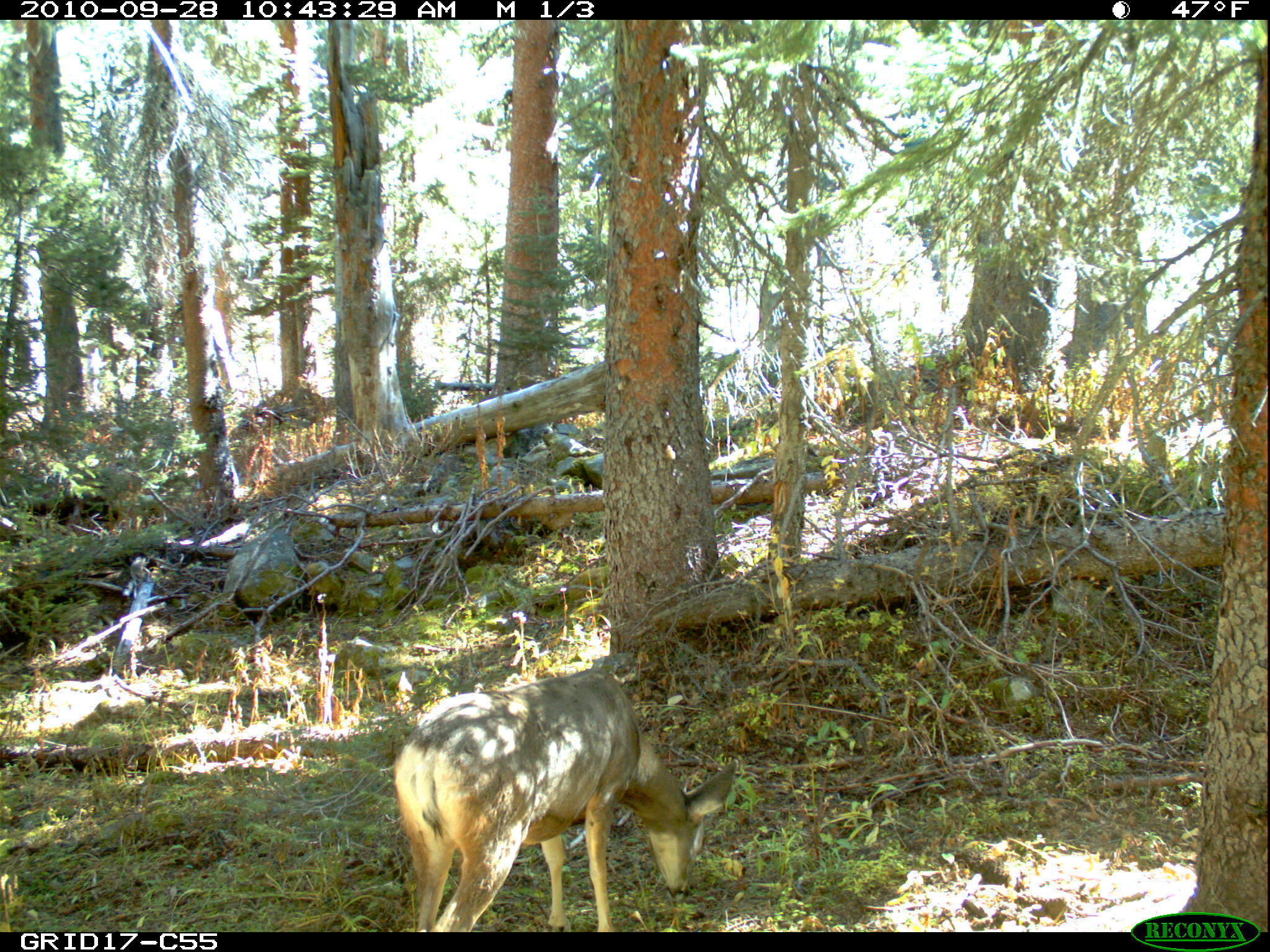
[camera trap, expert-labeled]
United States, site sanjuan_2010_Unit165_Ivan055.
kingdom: Animalia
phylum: Chordata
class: Mammalia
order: Artiodactyla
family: Cervidae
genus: Odocoileus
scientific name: Odocoileus hemionus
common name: mule deer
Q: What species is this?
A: Odocoileus hemionus (mule deer).